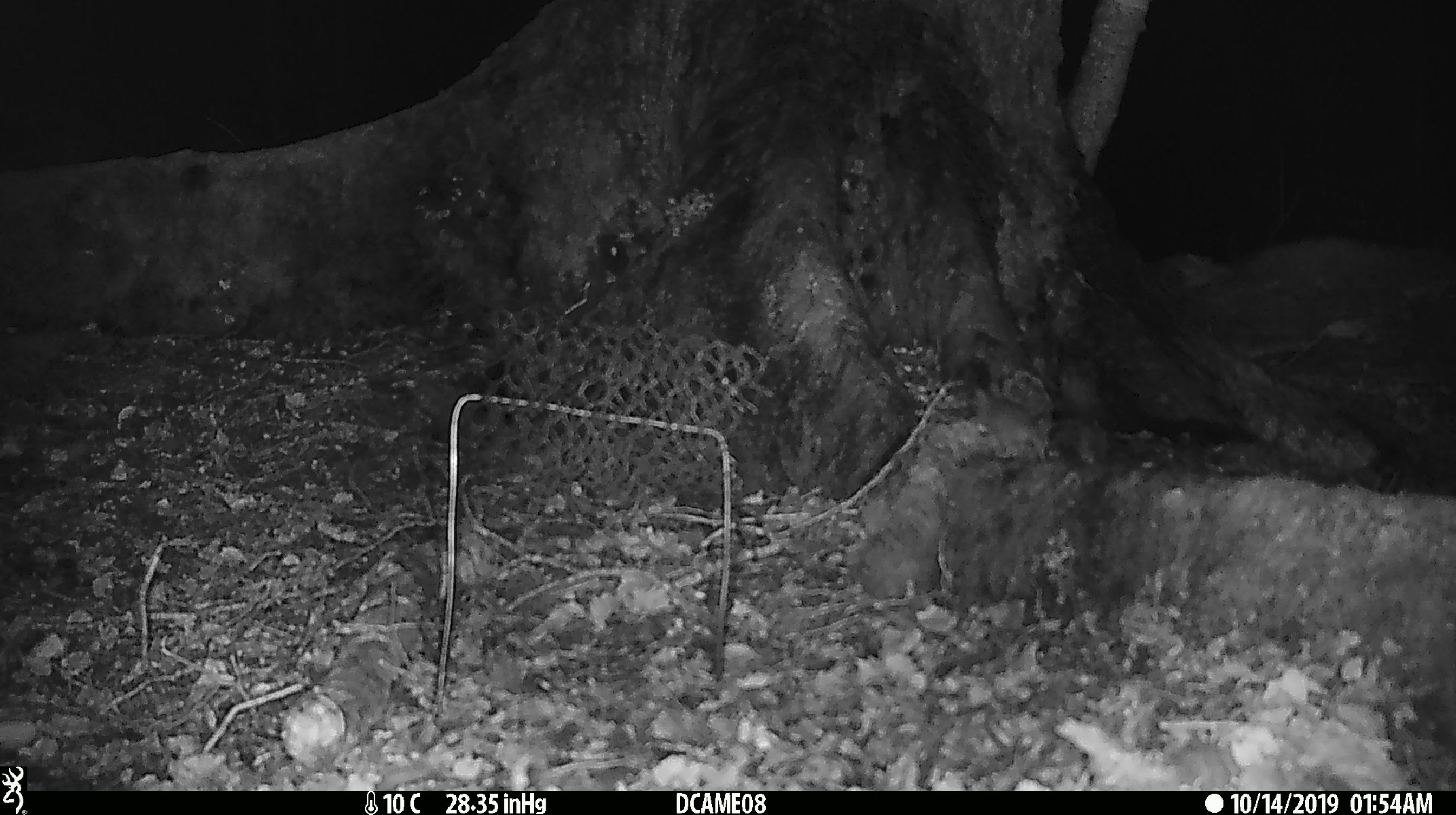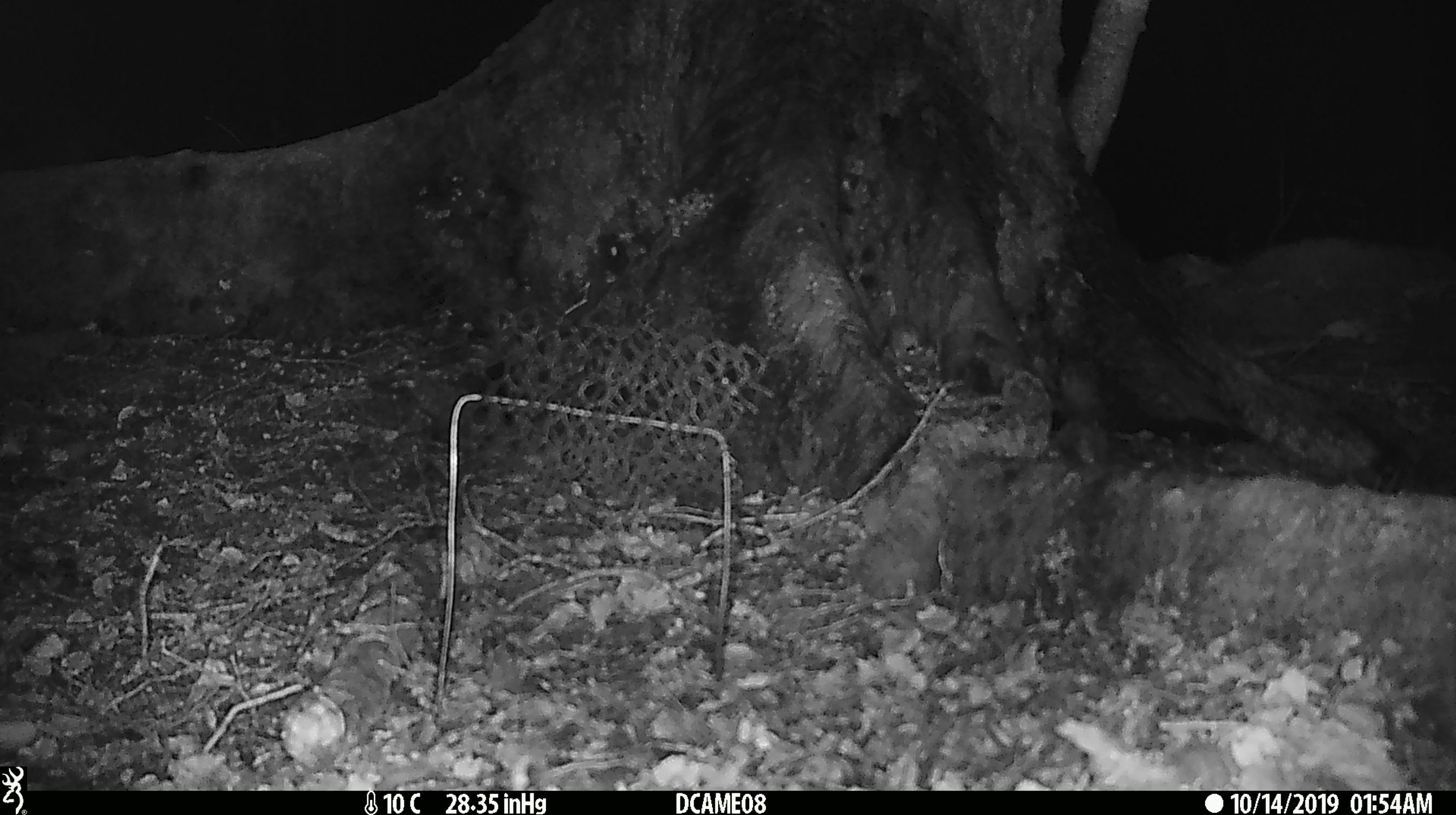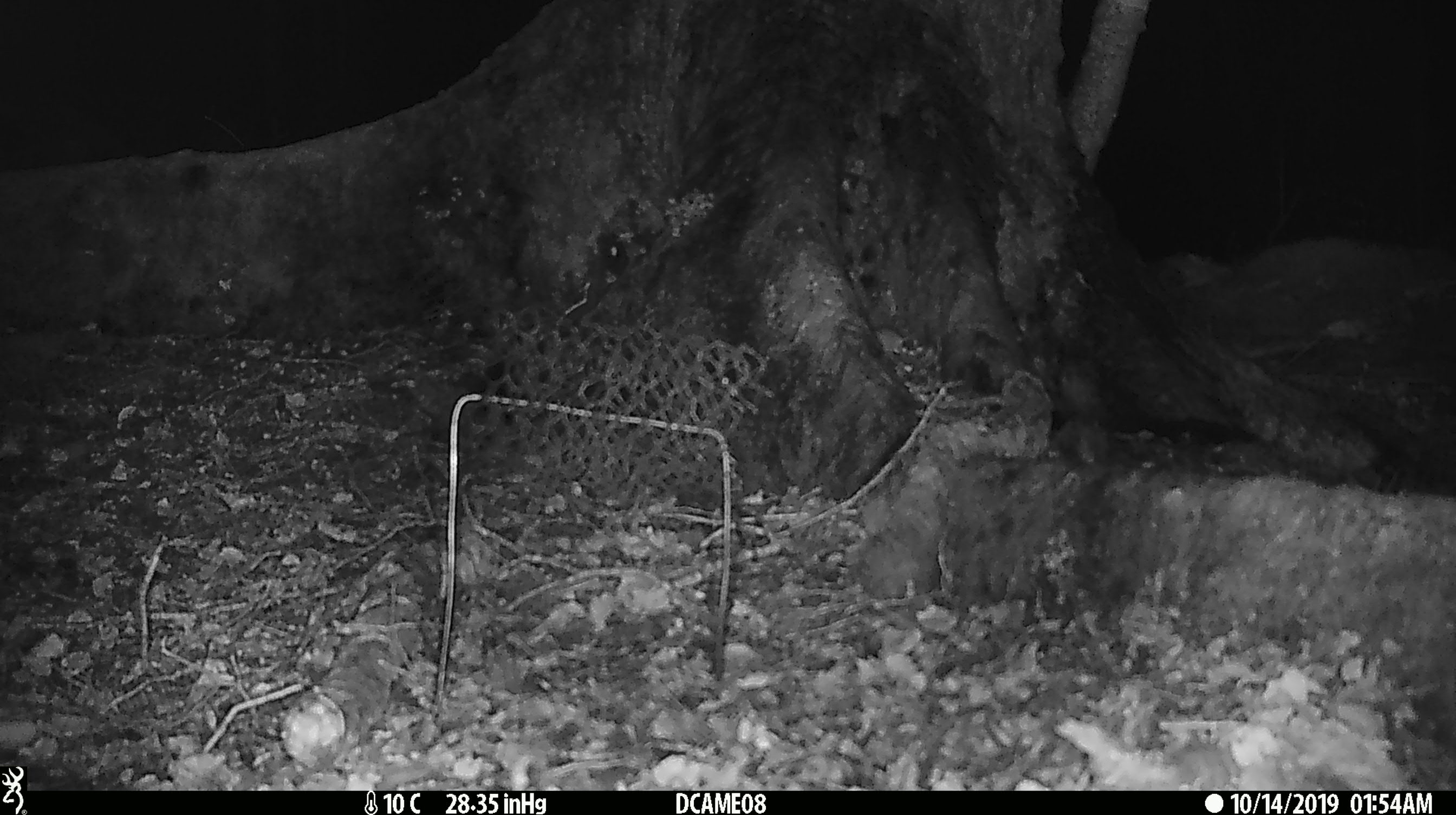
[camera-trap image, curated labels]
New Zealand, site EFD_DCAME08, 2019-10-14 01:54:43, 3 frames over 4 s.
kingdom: Animalia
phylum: Chordata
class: Mammalia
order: Rodentia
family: Muridae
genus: Mus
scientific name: Mus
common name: mouse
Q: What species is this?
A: Mouse (Mus).